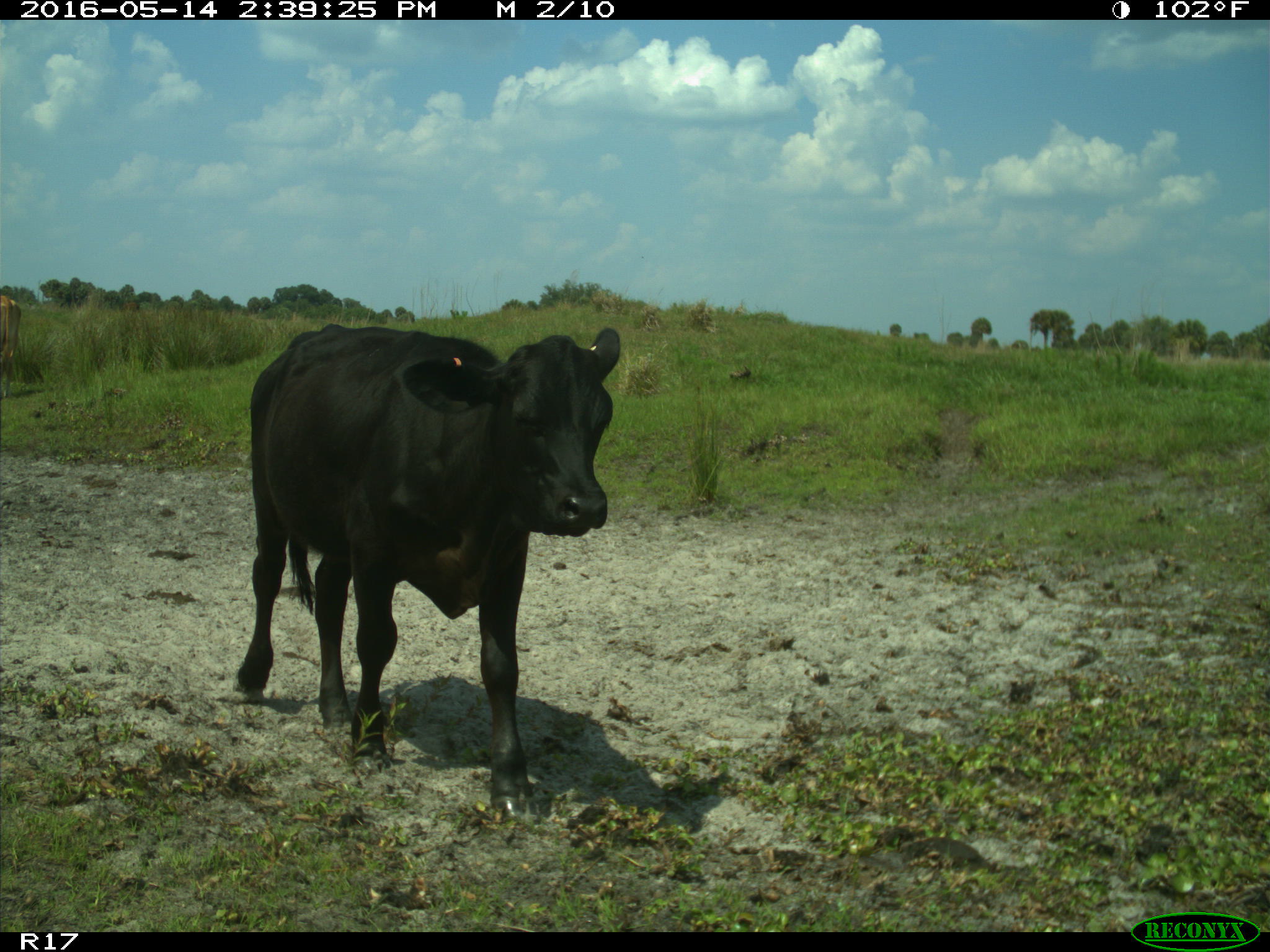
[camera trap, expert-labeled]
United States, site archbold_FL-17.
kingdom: Animalia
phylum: Chordata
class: Mammalia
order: Artiodactyla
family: Bovidae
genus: Bos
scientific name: Bos taurus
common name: domestic cow